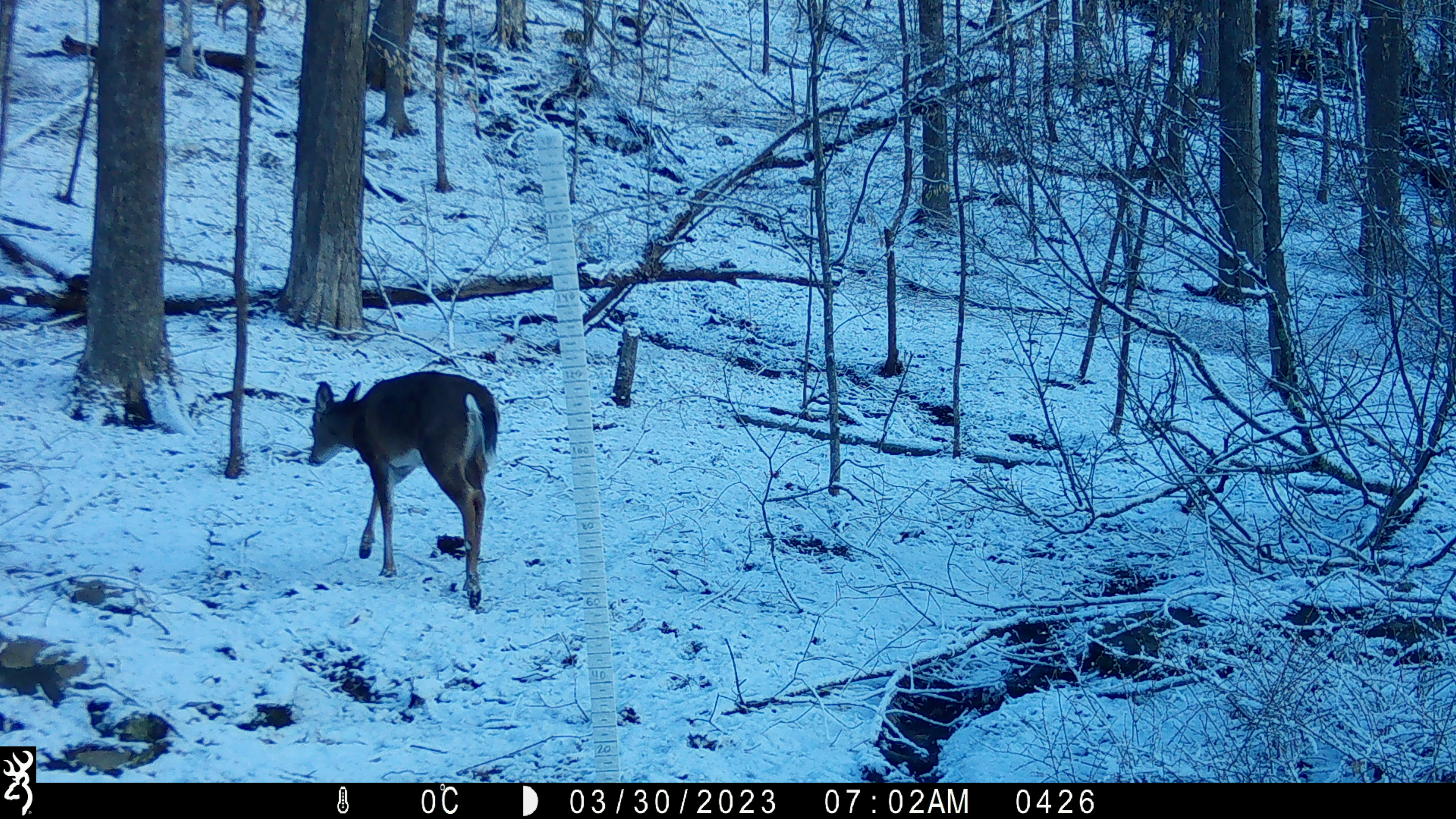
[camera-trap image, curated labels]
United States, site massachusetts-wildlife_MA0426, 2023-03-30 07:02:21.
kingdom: Animalia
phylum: Chordata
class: Mammalia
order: Artiodactyla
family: Cervidae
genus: Odocoileus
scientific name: Odocoileus virginianus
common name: white-tailed deer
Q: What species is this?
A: White-tailed deer (Odocoileus virginianus).